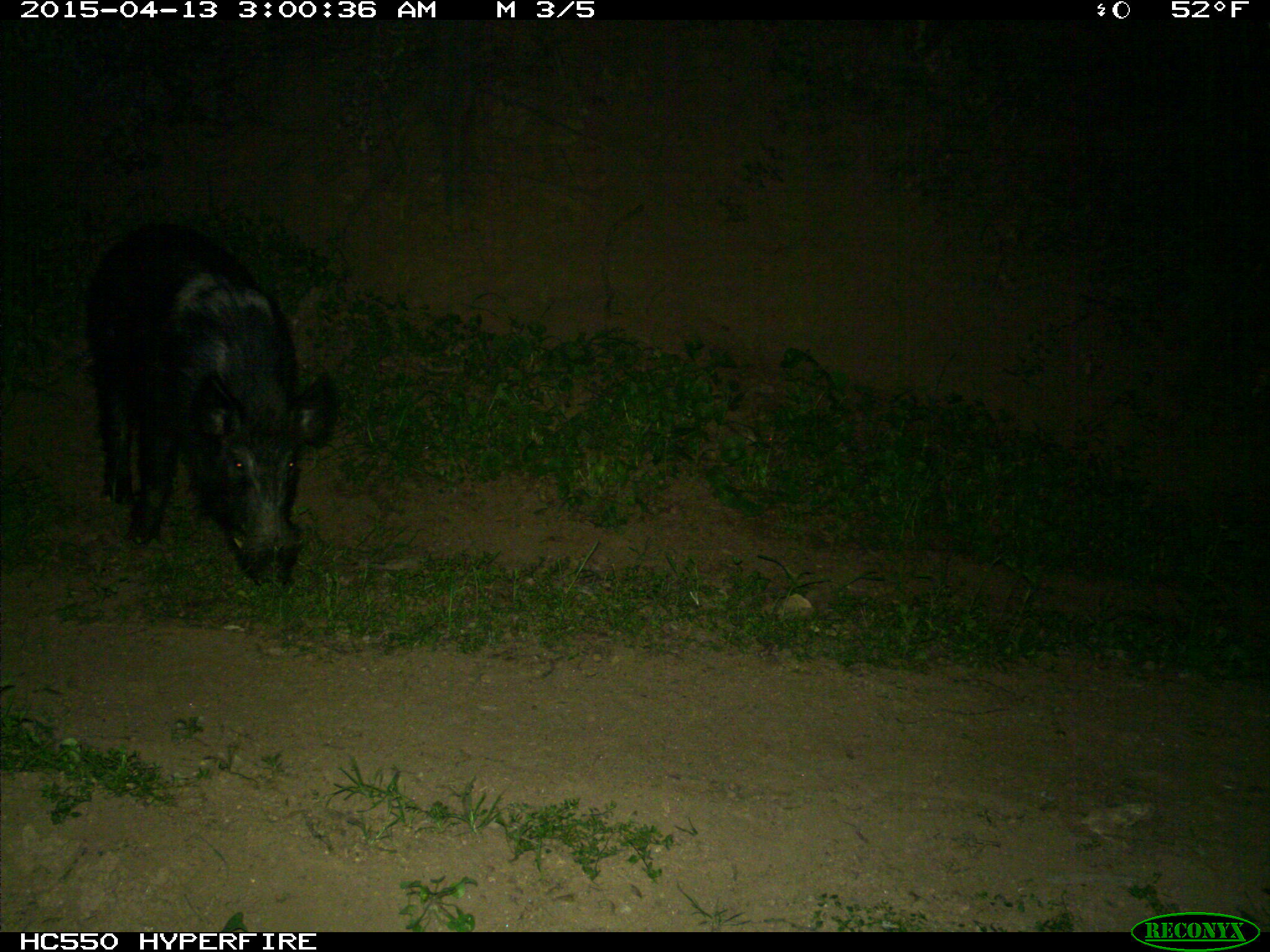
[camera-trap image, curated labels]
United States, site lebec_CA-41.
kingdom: Animalia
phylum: Chordata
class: Mammalia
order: Artiodactyla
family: Suidae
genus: Sus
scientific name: Sus scrofa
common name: wild boar